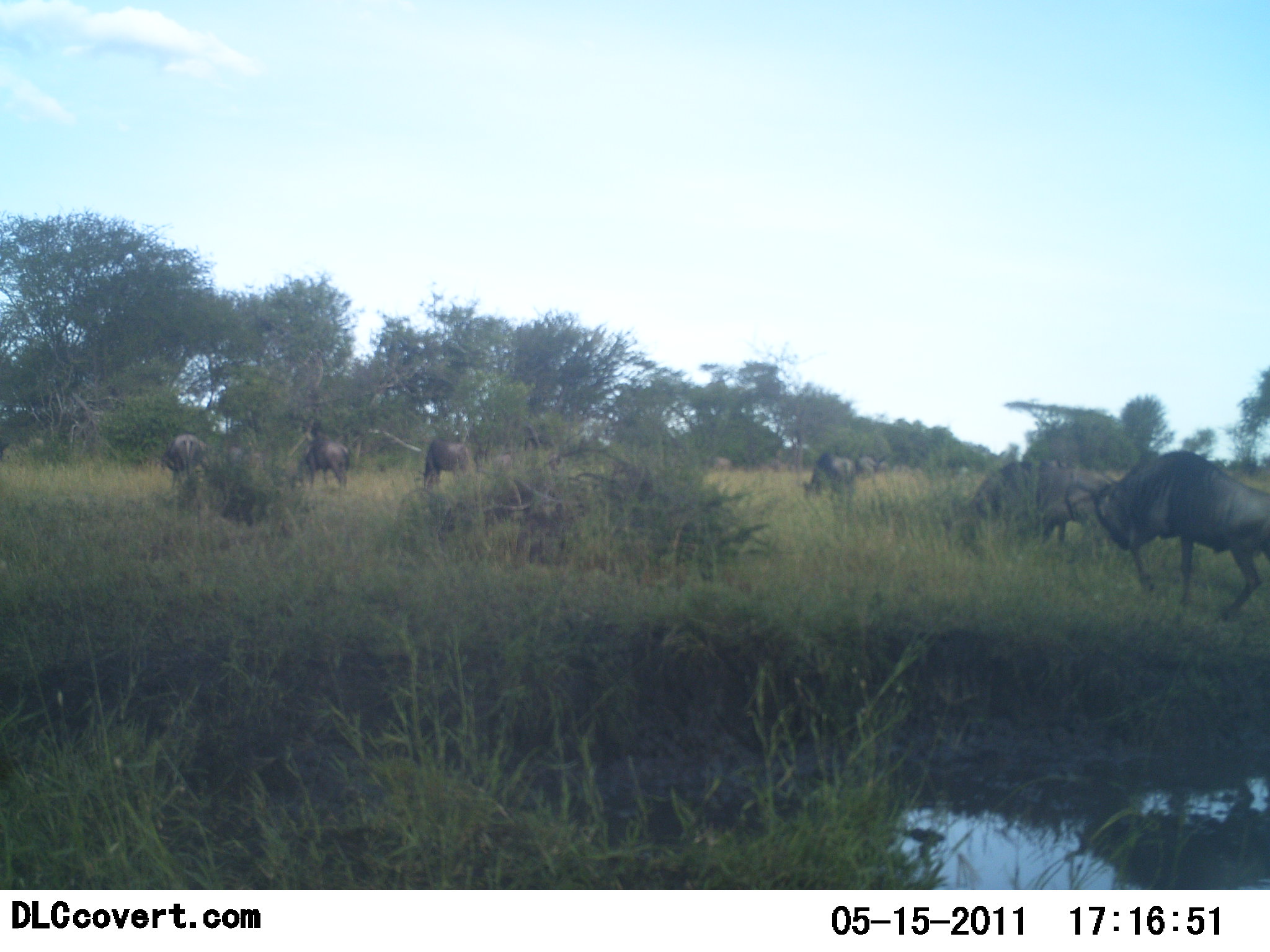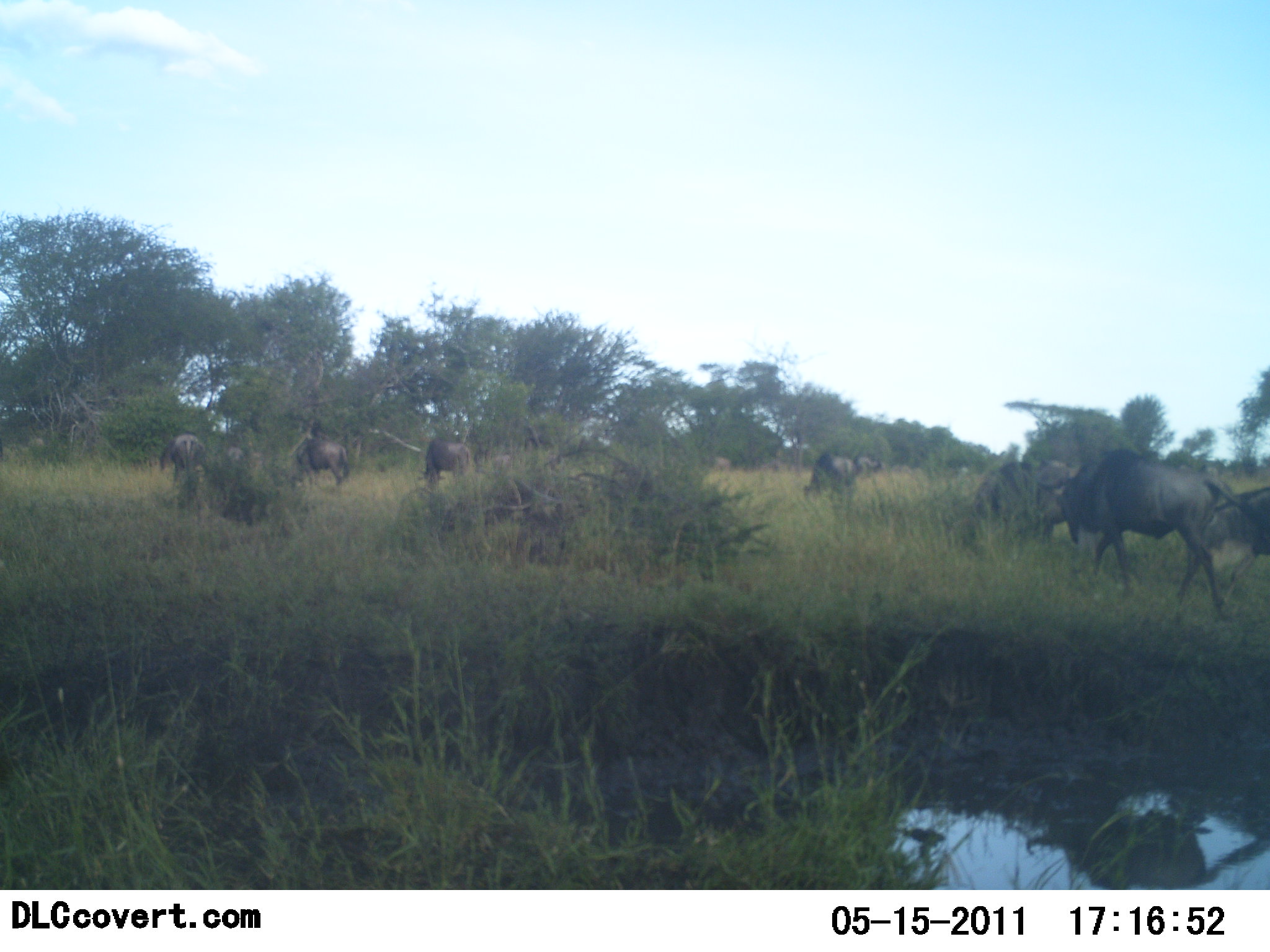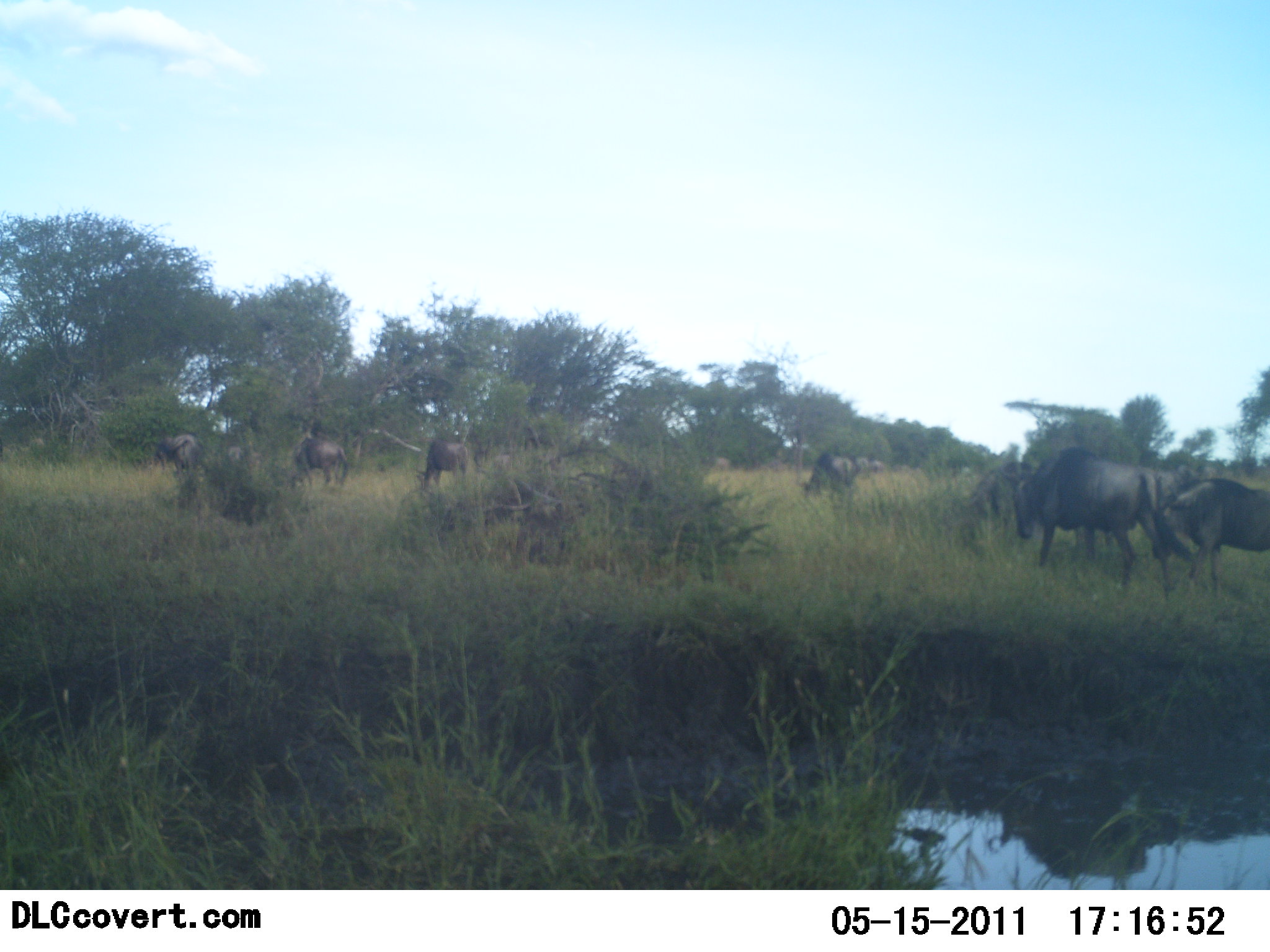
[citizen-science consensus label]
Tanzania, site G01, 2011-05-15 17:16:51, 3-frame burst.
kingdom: Animalia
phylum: Chordata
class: Mammalia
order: Artiodactyla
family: Bovidae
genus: Connochaetes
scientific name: Connochaetes taurinus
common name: blue wildebeest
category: wildebeest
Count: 8.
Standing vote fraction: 17%.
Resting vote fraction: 8%.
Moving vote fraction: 92%.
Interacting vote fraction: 0%.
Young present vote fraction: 0%.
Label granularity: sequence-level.